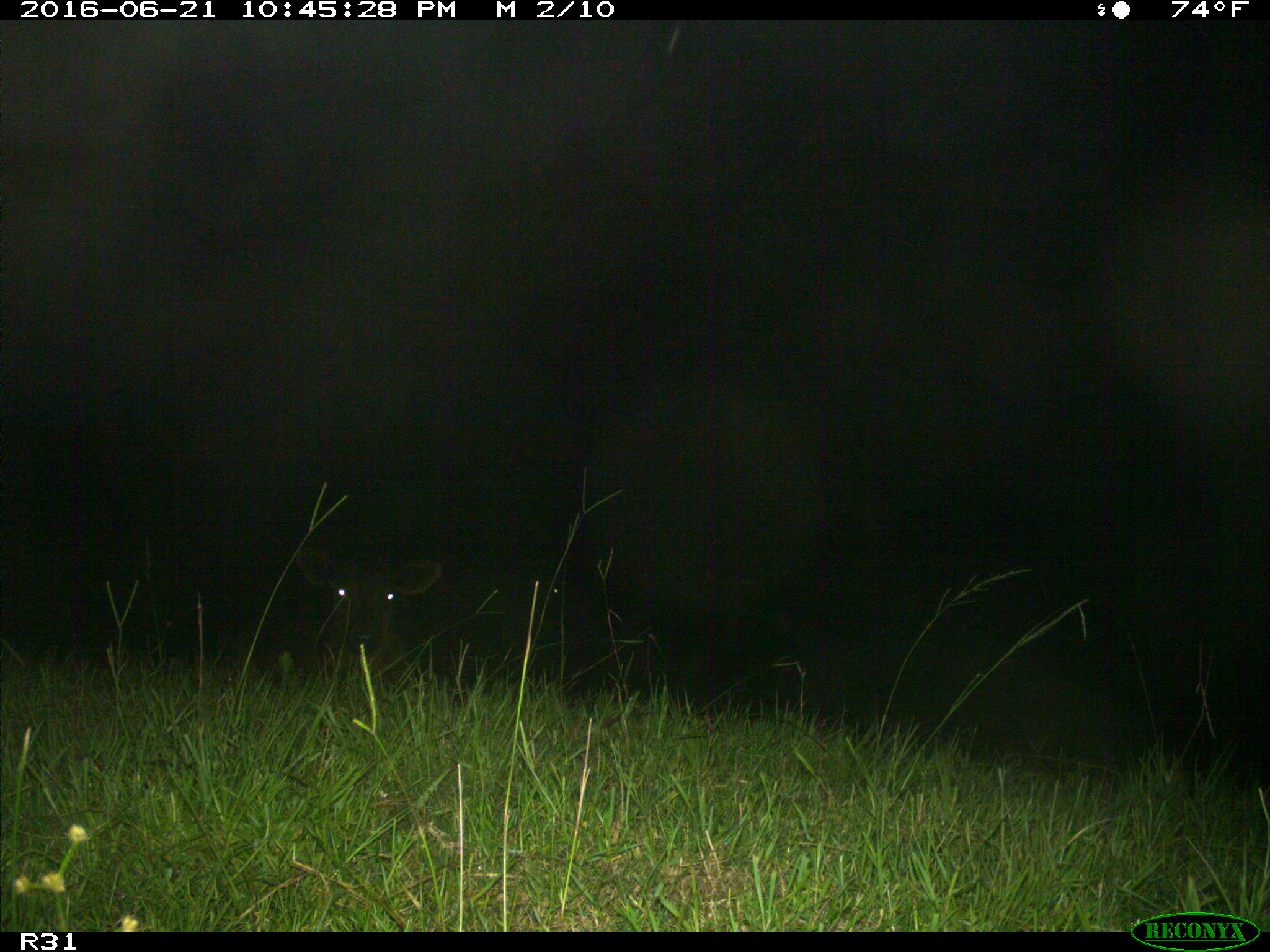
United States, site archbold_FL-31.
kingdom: Animalia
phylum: Chordata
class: Mammalia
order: Artiodactyla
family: Bovidae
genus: Bos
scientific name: Bos taurus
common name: domestic cow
Bos taurus (domestic cow).